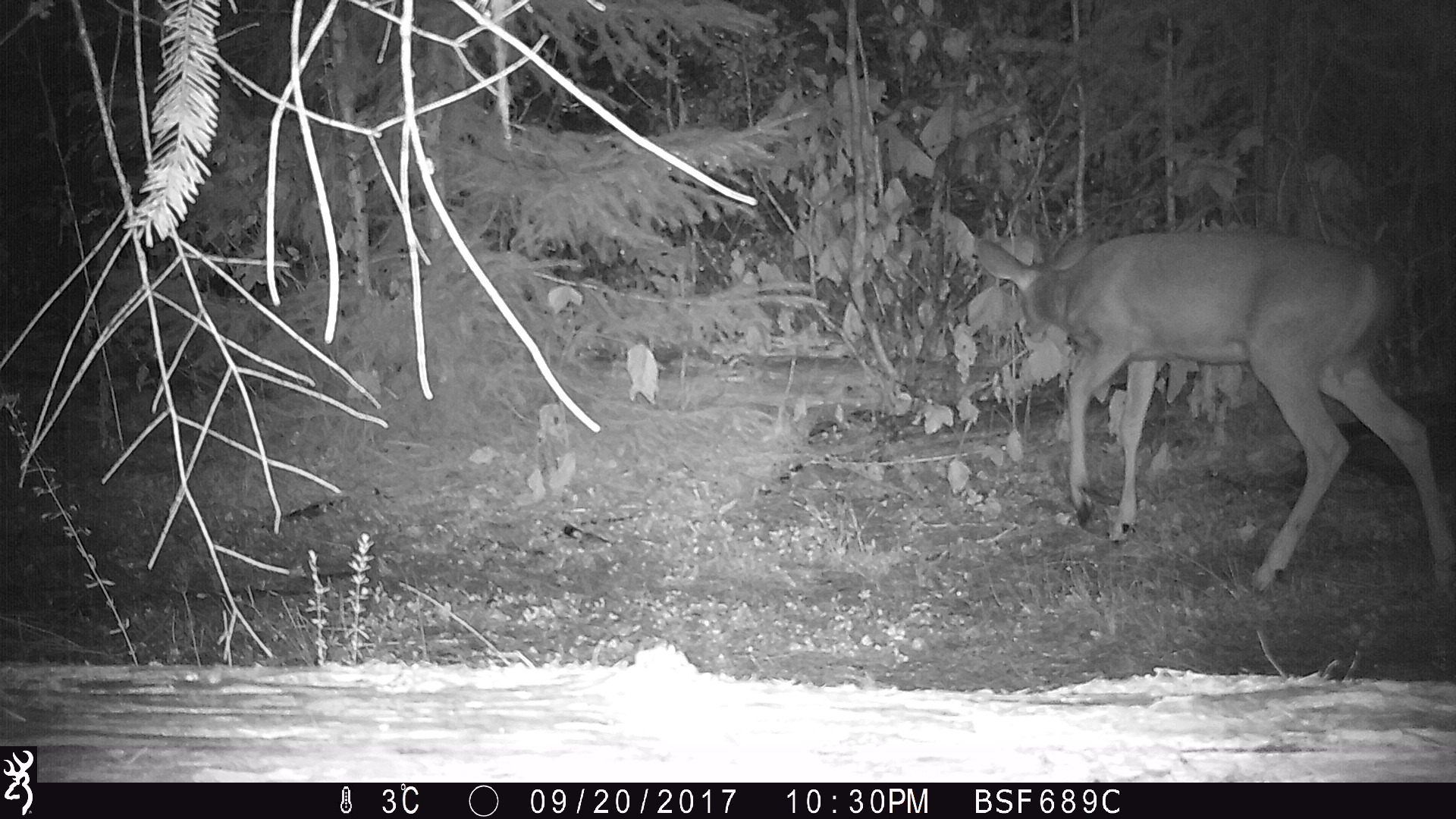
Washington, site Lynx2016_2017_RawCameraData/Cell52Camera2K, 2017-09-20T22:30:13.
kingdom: Animalia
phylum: Chordata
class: Mammalia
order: Artiodactyla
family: Cervidae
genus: Odocoileus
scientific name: Odocoileus virginianus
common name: white-tailed deer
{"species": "Odocoileus virginianus (white-tailed deer)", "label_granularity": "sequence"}